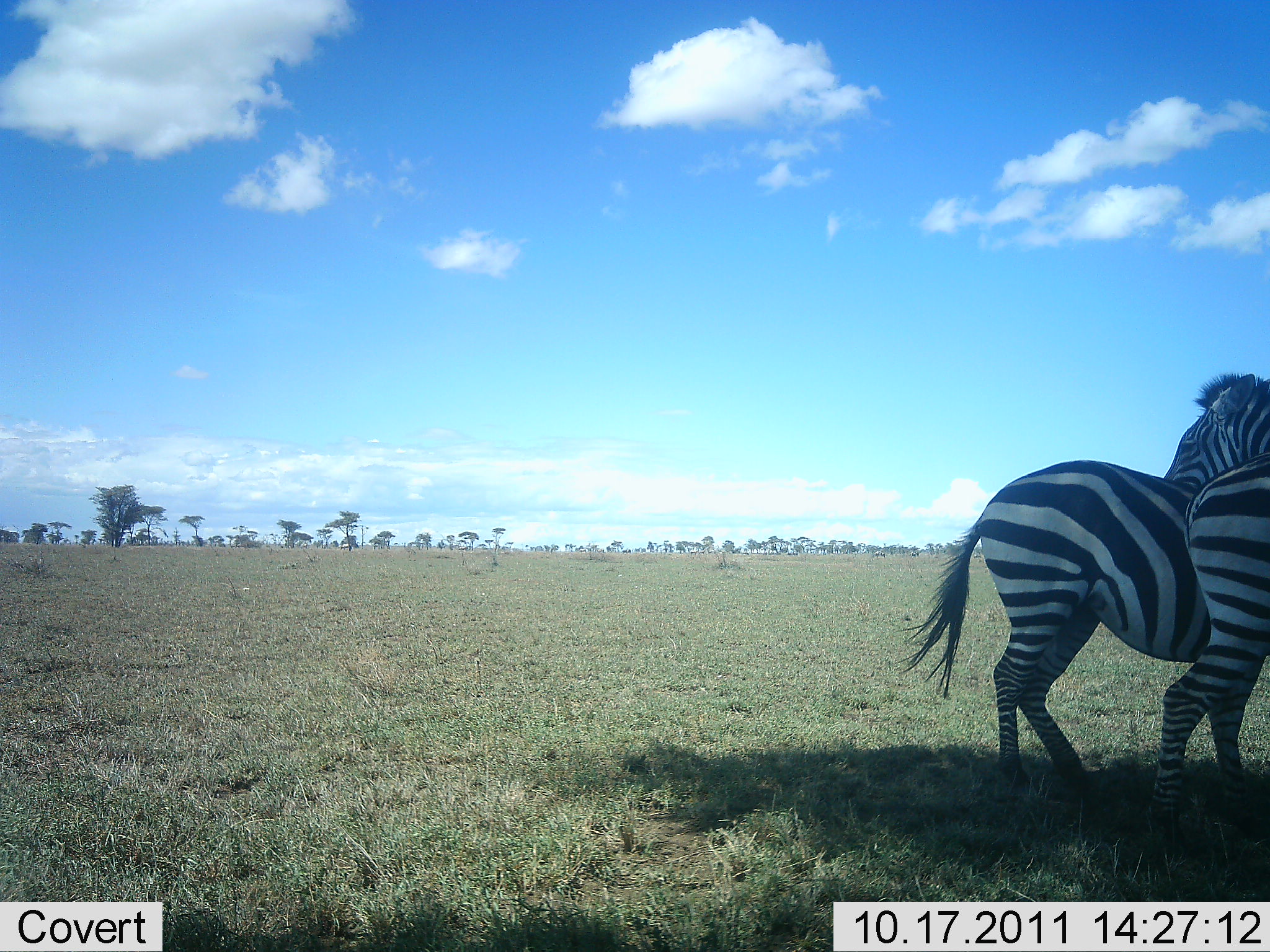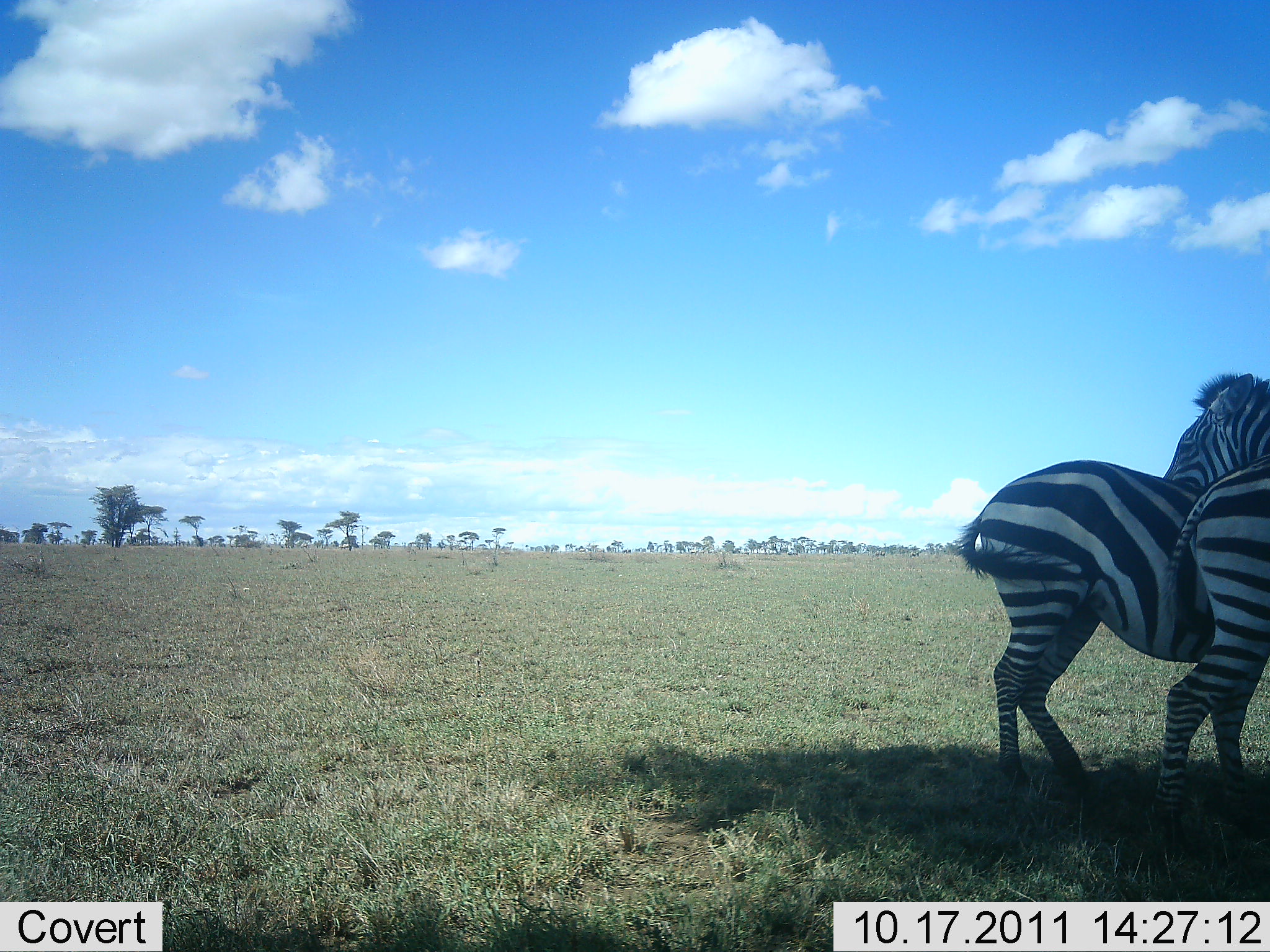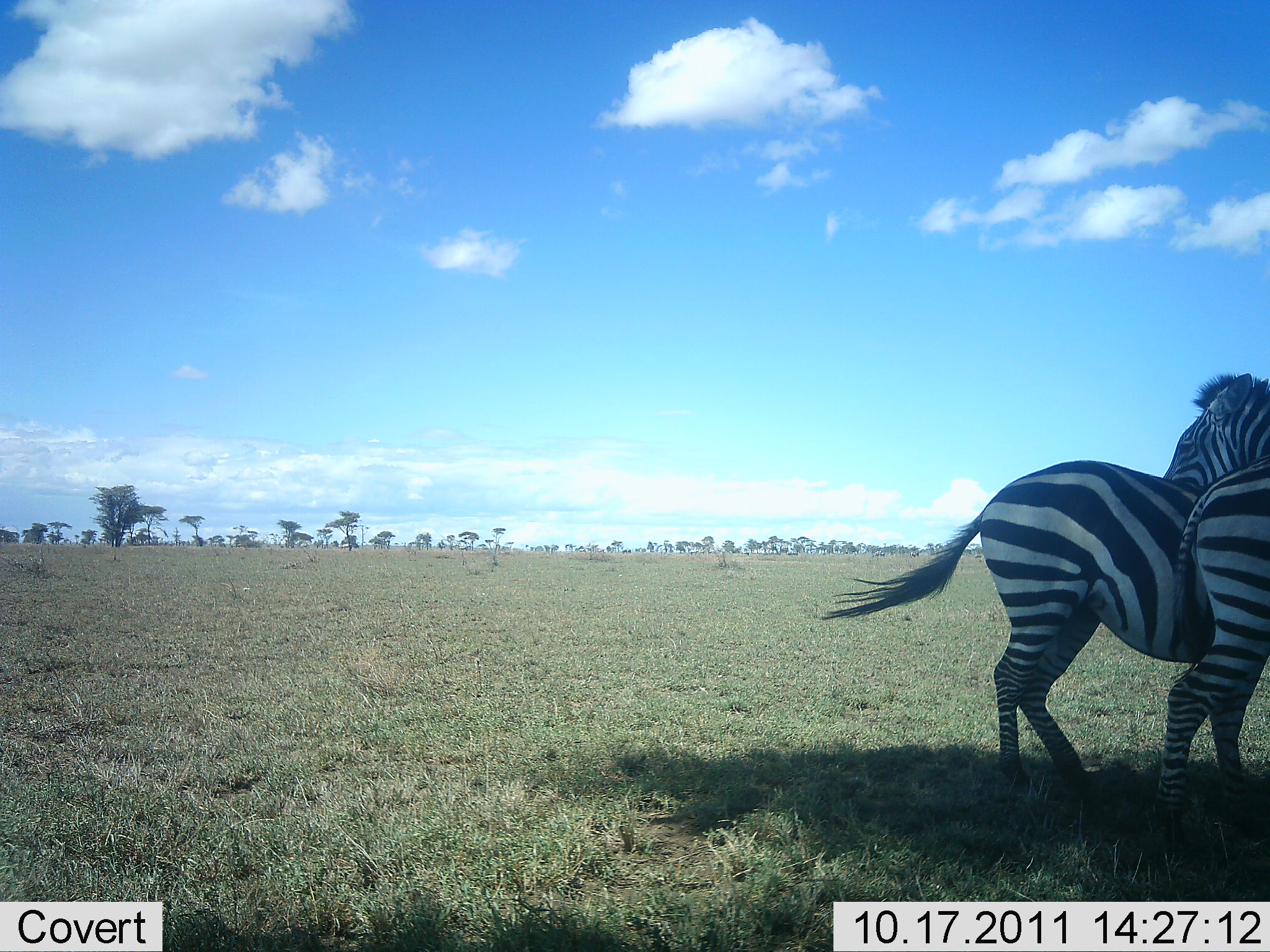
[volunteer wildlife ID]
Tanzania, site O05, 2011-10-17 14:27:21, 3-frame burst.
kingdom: Animalia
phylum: Chordata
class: Mammalia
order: Perissodactyla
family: Equidae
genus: Equus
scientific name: Equus quagga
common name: plains zebra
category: zebra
Zebra (plains zebra) (Equus quagga), count 2. Behavior (volunteer vote fractions): standing 92%, resting 0%, moving 0%, interacting 8%. Young present (vote fraction): 0%. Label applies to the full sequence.